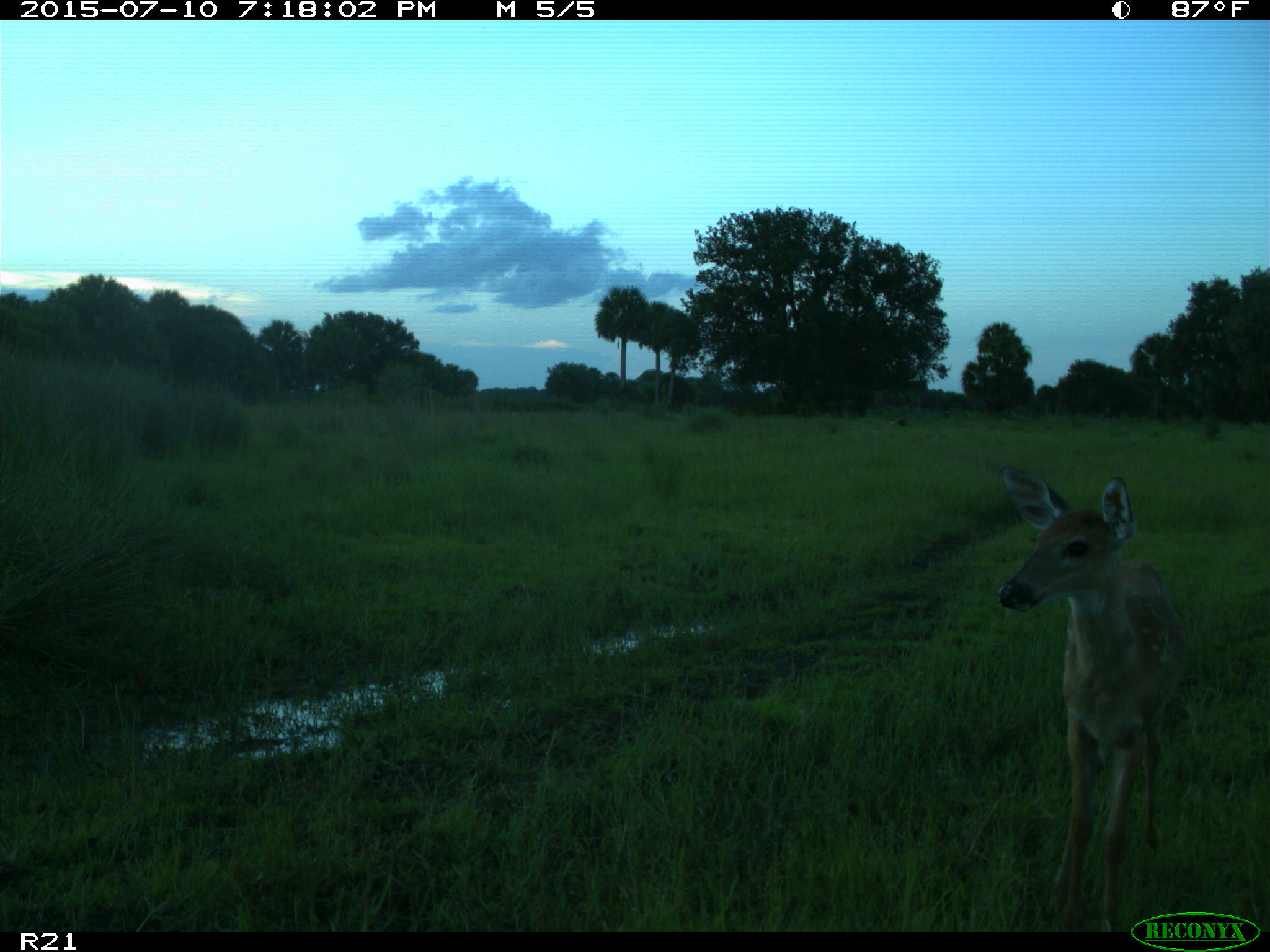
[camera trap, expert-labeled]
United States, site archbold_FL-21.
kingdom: Animalia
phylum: Chordata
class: Mammalia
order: Artiodactyla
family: Cervidae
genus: Odocoileus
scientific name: Odocoileus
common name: deer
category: unidentified deer